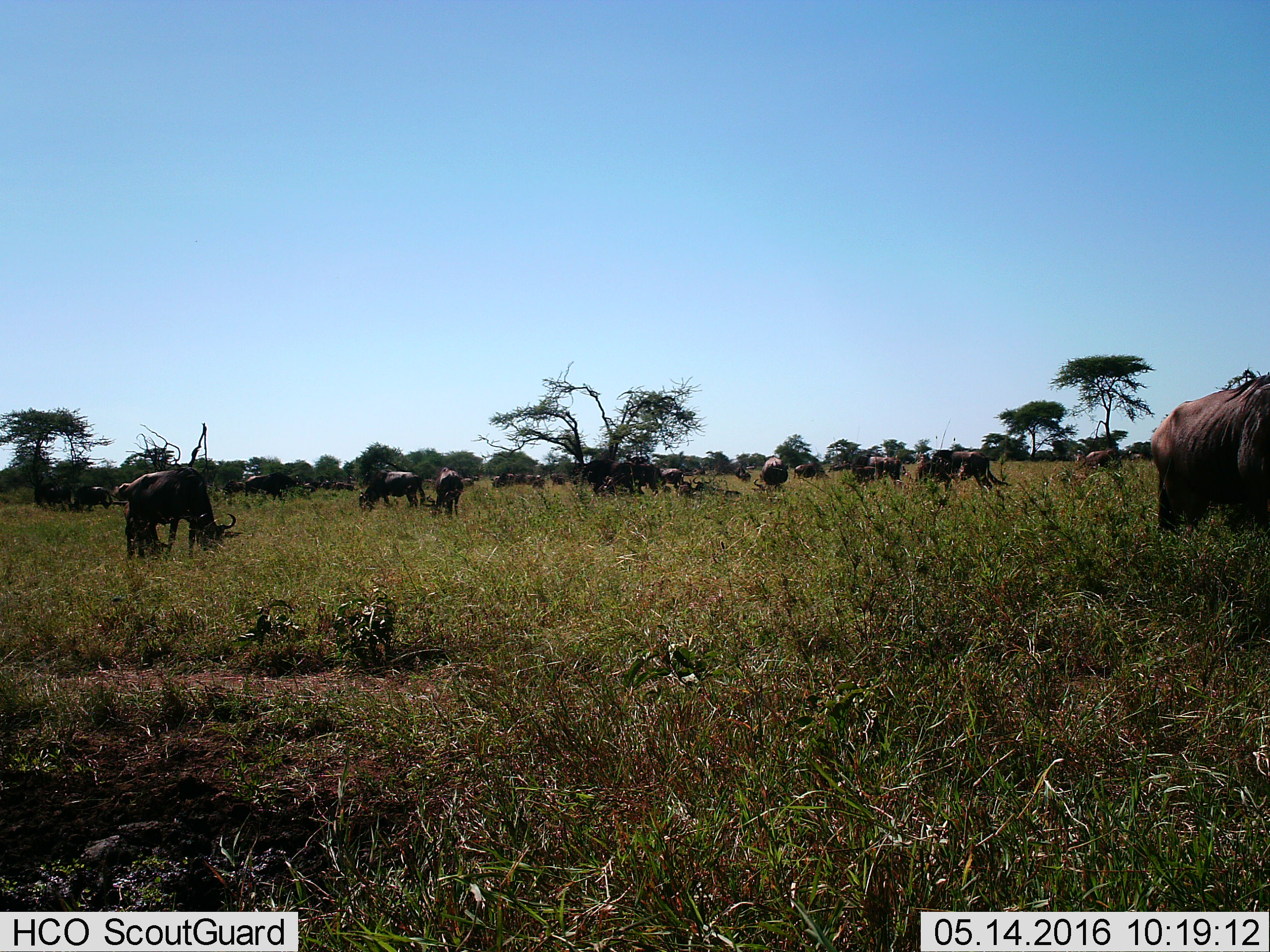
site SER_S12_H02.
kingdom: Animalia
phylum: Chordata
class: Mammalia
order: Artiodactyla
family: Bovidae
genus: Connochaetes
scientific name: Connochaetes taurinus taurinus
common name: blue wildebeest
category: wildebeestblue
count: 11-50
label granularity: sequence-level